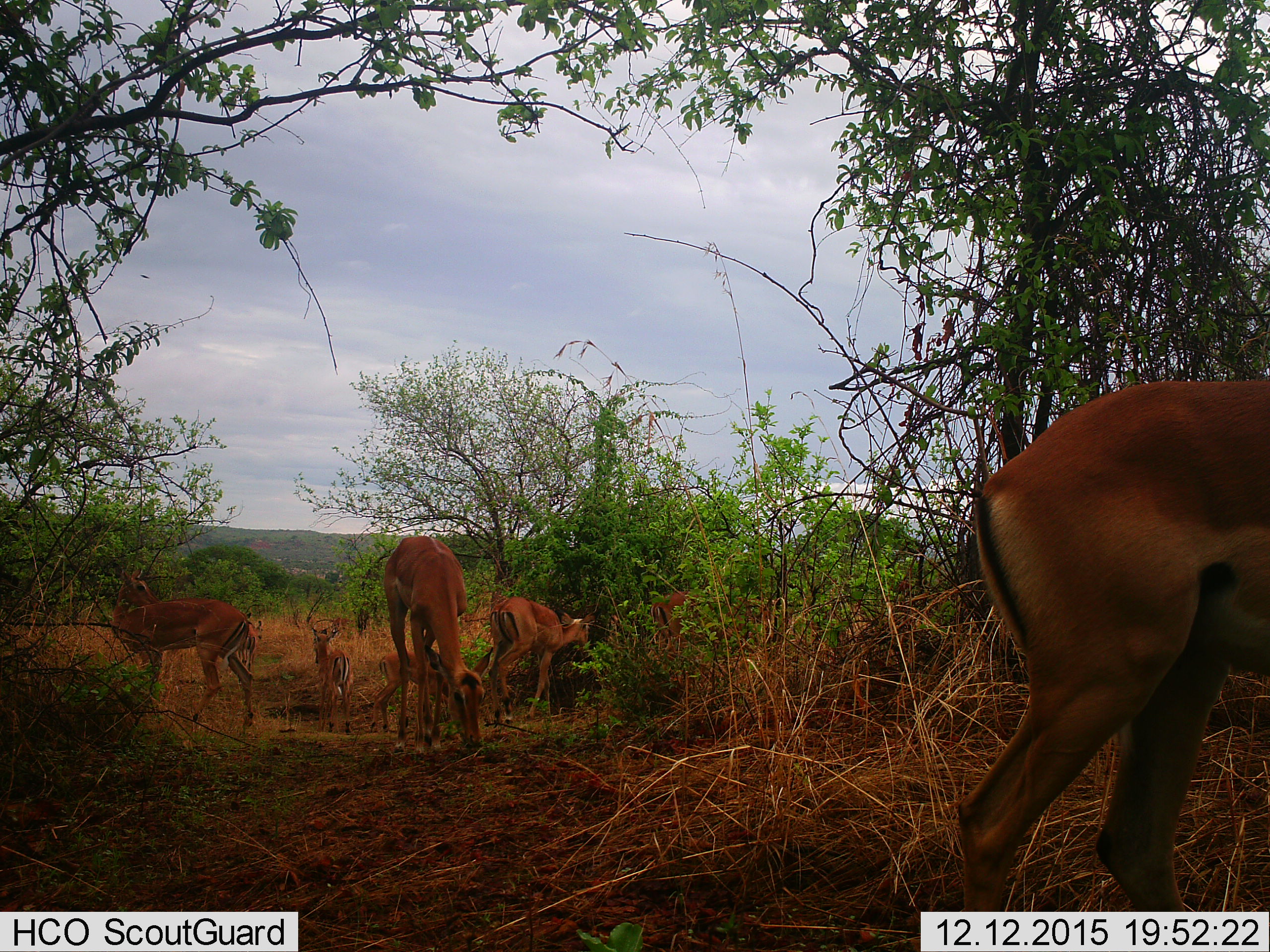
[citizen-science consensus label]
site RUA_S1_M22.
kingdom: Animalia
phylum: Chordata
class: Mammalia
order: Artiodactyla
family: Bovidae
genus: Aepyceros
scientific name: Aepyceros melampus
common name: impala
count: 7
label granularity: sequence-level